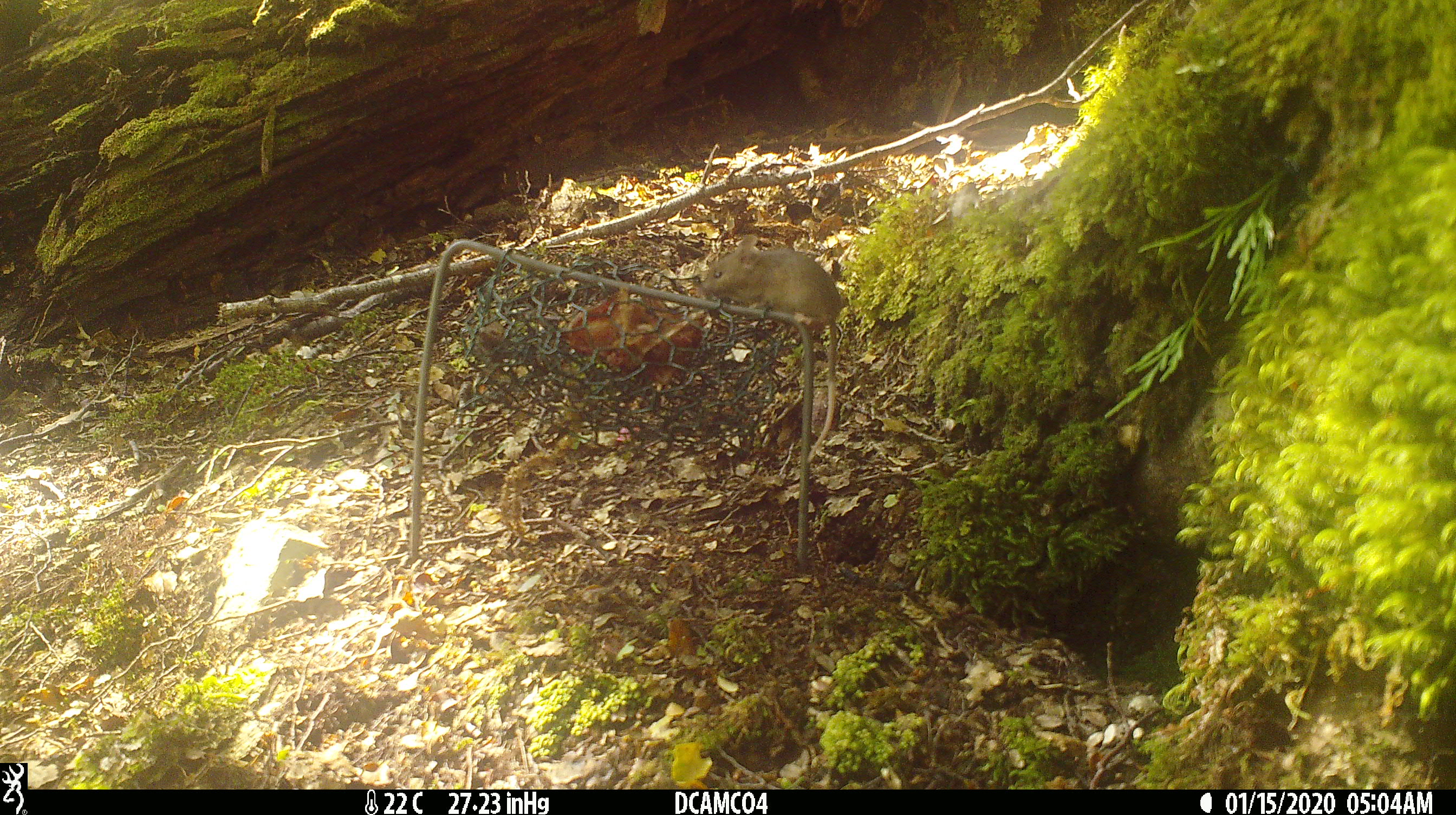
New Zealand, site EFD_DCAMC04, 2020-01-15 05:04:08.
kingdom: Animalia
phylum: Chordata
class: Mammalia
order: Rodentia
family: Muridae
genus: Mus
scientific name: Mus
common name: mouse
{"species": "mouse (Mus)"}